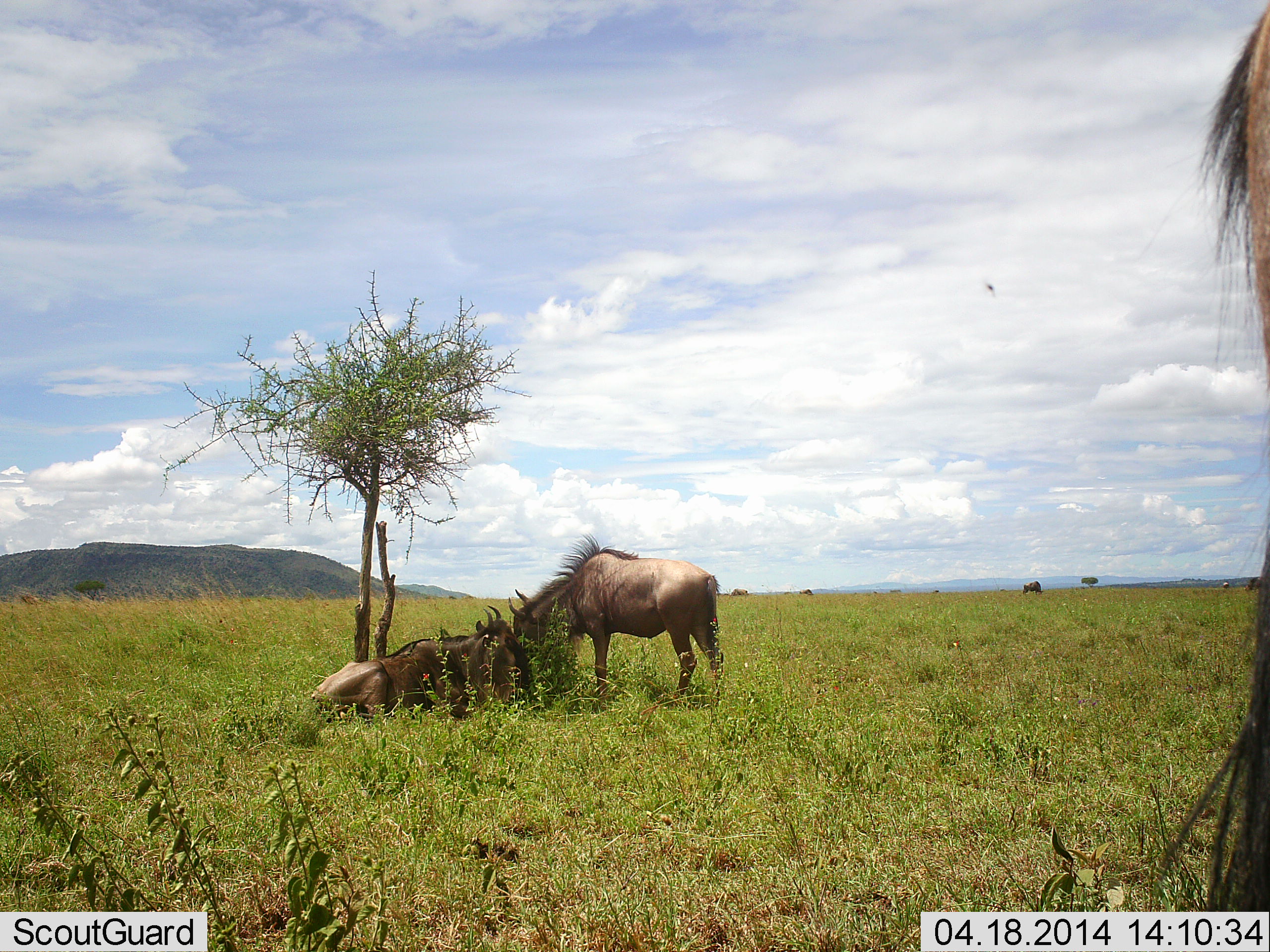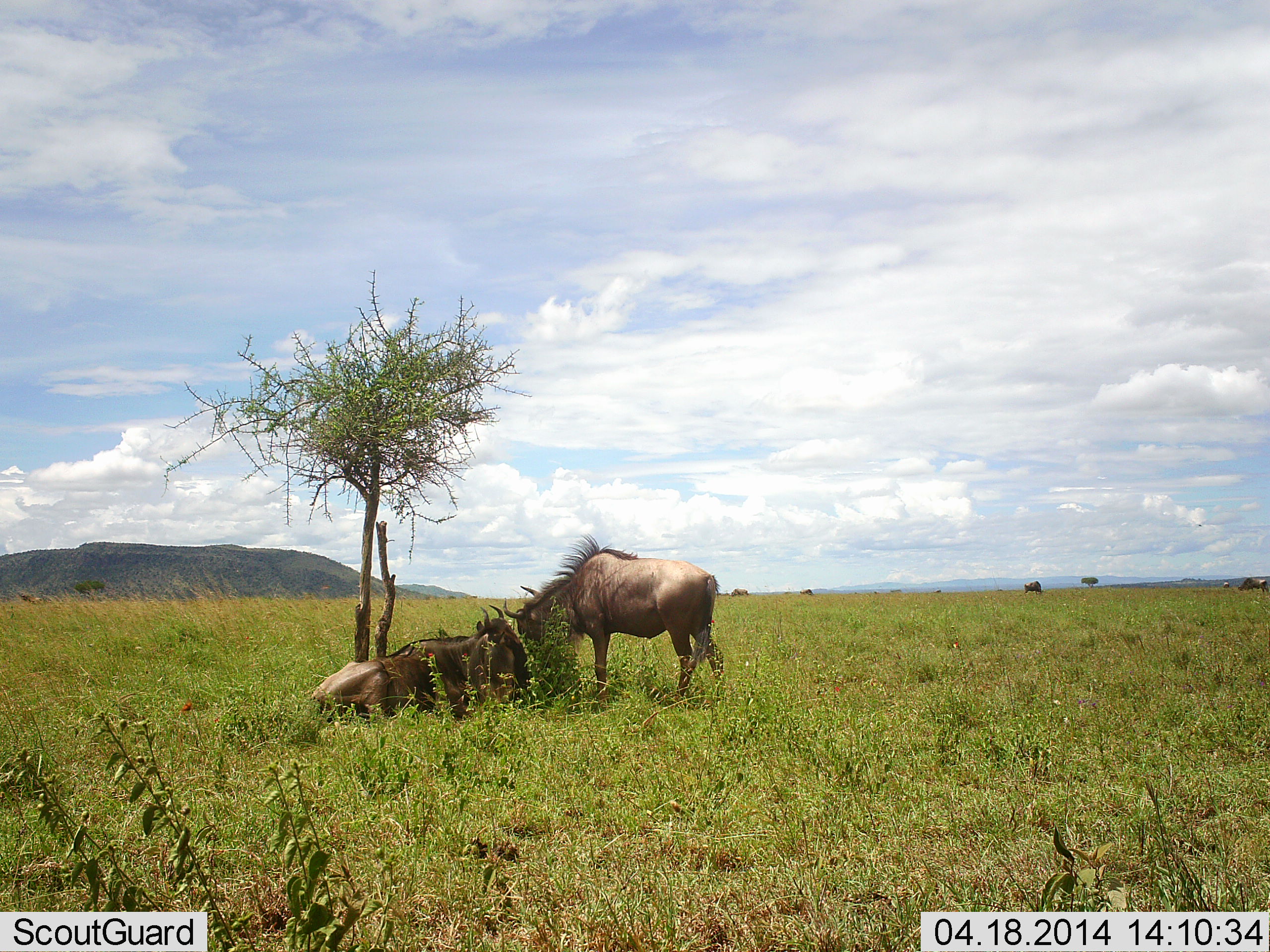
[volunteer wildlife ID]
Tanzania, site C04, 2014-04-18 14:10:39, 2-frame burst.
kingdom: Animalia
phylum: Chordata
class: Mammalia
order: Artiodactyla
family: Bovidae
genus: Connochaetes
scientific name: Connochaetes taurinus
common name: blue wildebeest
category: wildebeest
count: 2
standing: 63%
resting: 95%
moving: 17%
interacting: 10%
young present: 0%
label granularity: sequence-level